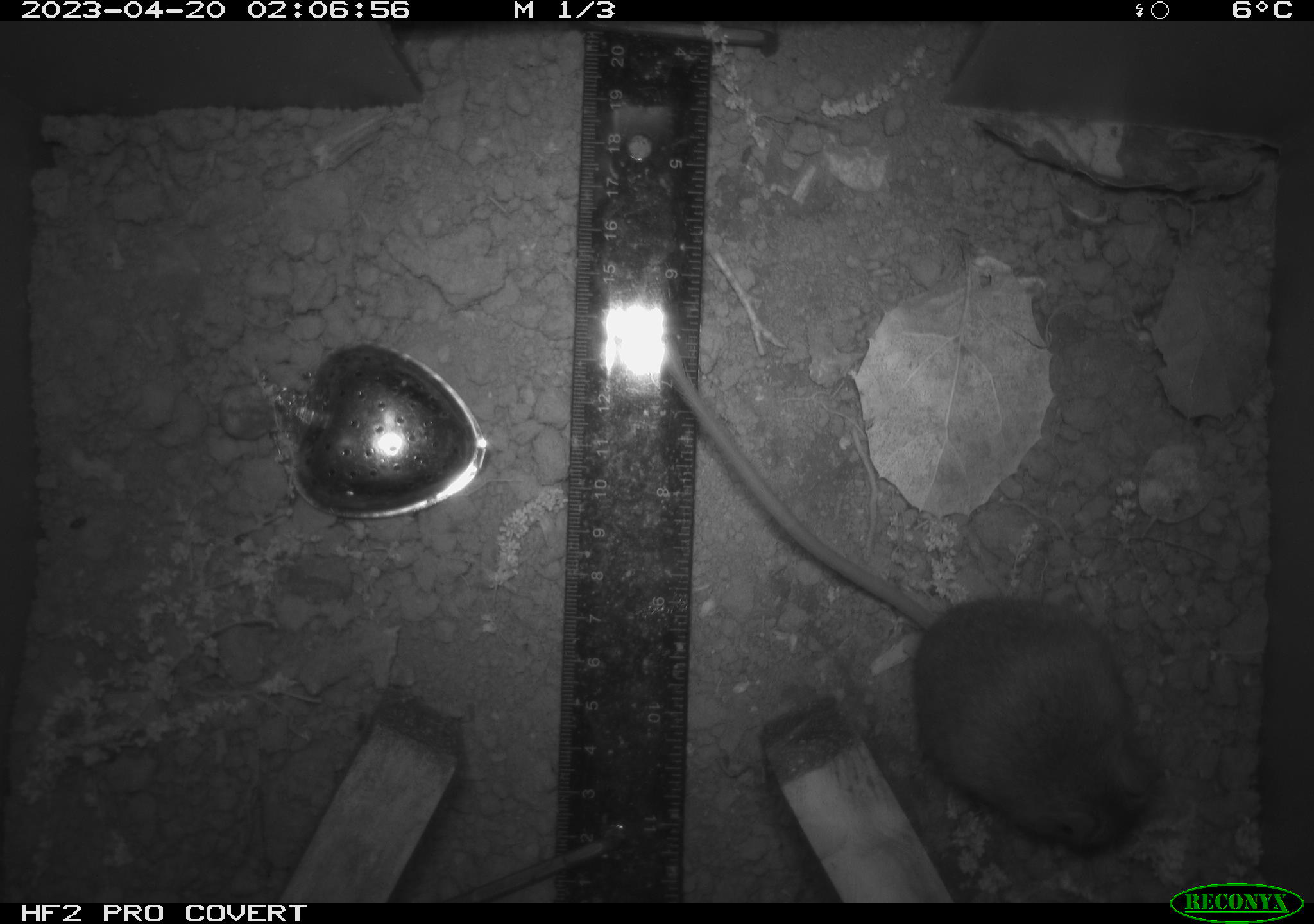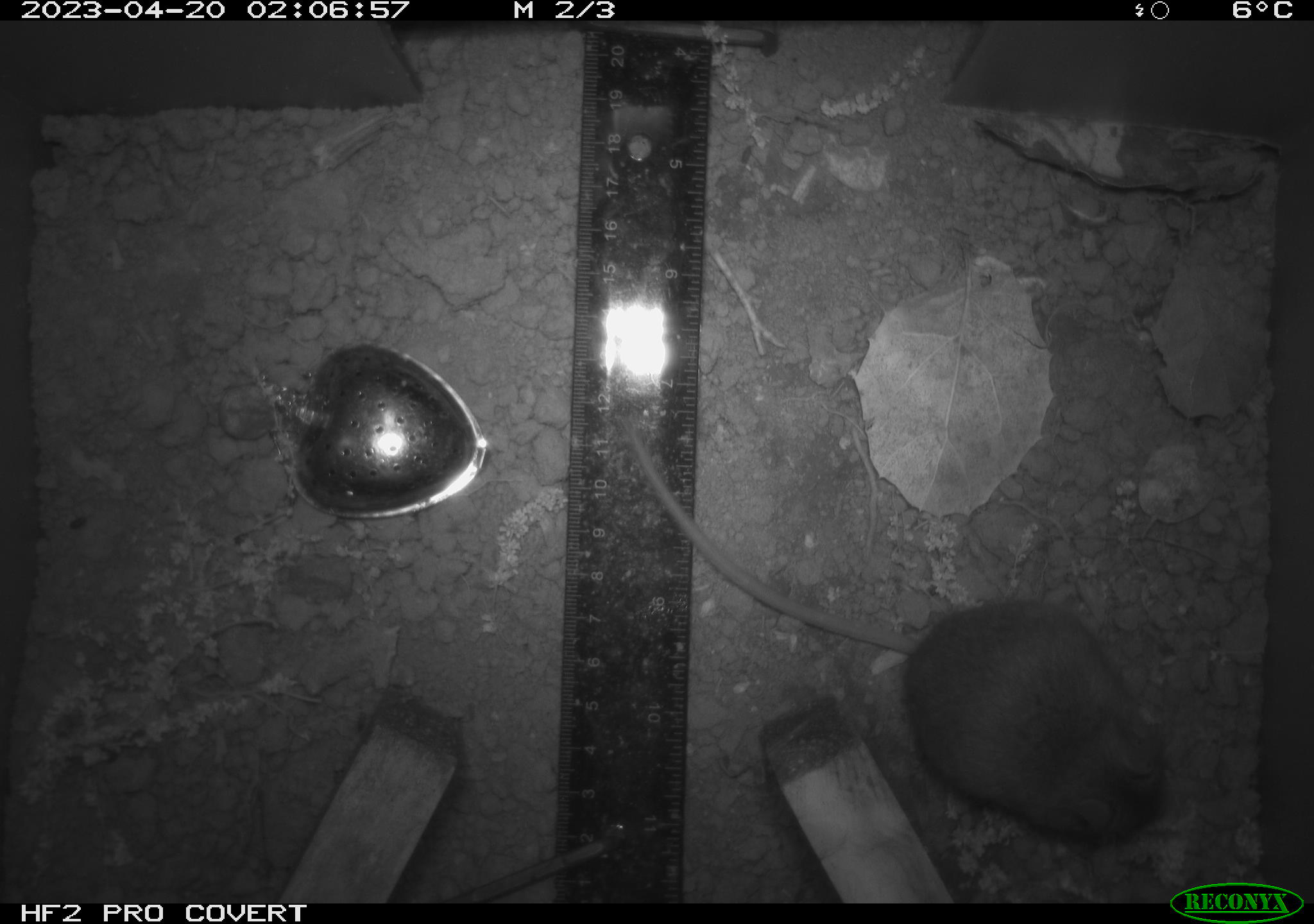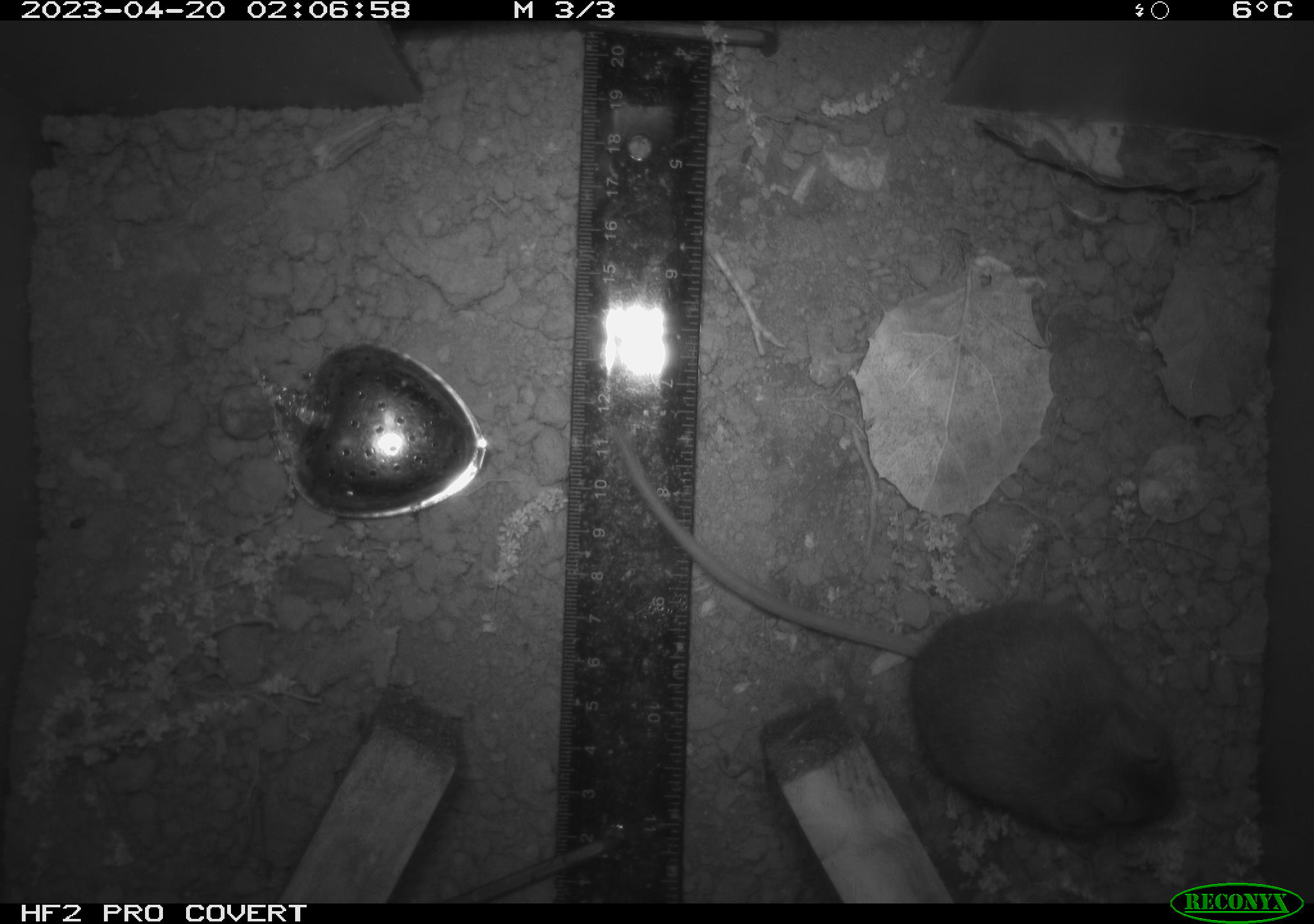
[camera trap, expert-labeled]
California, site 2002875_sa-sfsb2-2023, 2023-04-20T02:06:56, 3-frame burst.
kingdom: Animalia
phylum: Chordata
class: Mammalia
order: Rodentia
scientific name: Rodentia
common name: mouse species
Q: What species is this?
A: Mouse species (Rodentia).